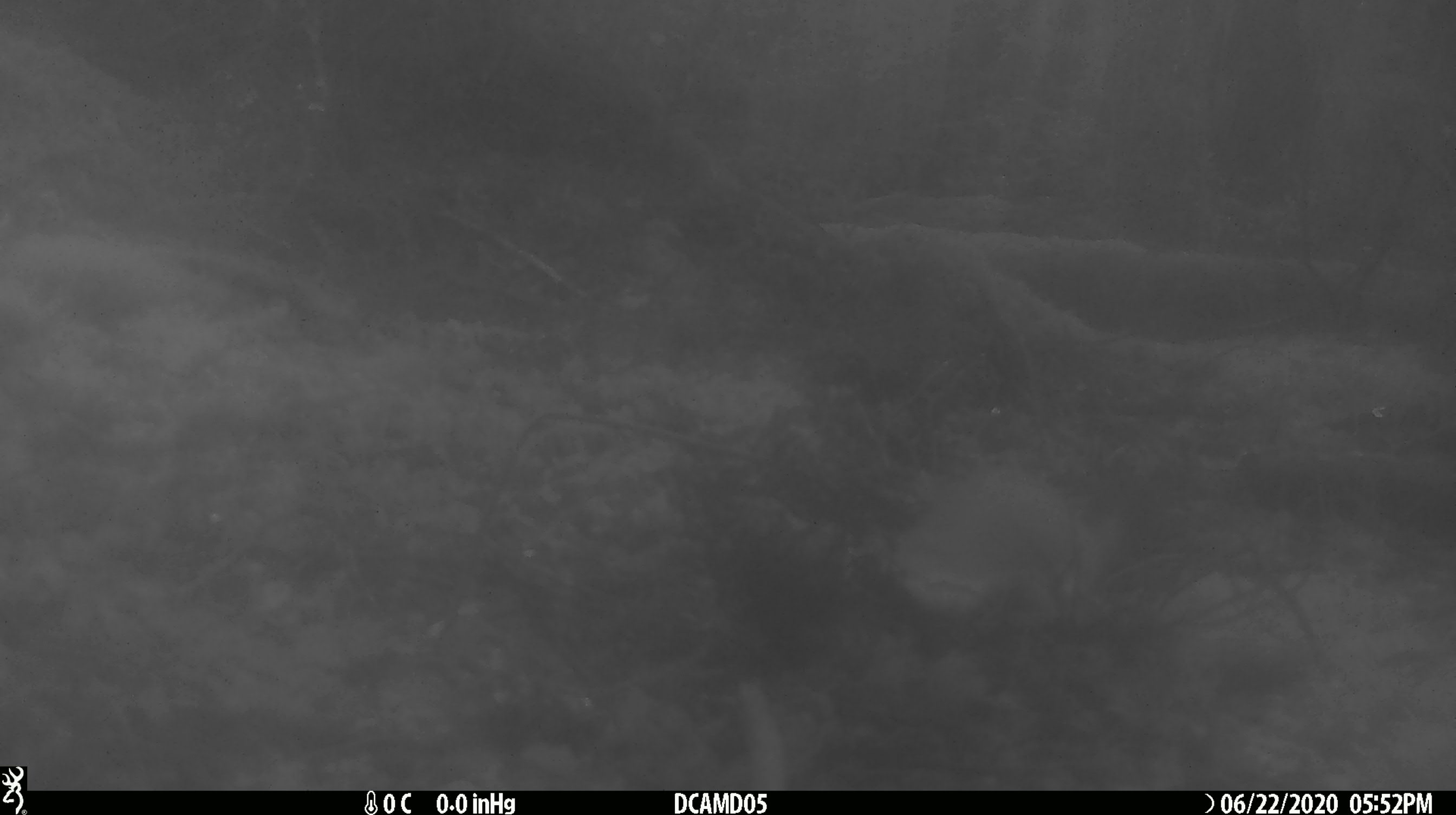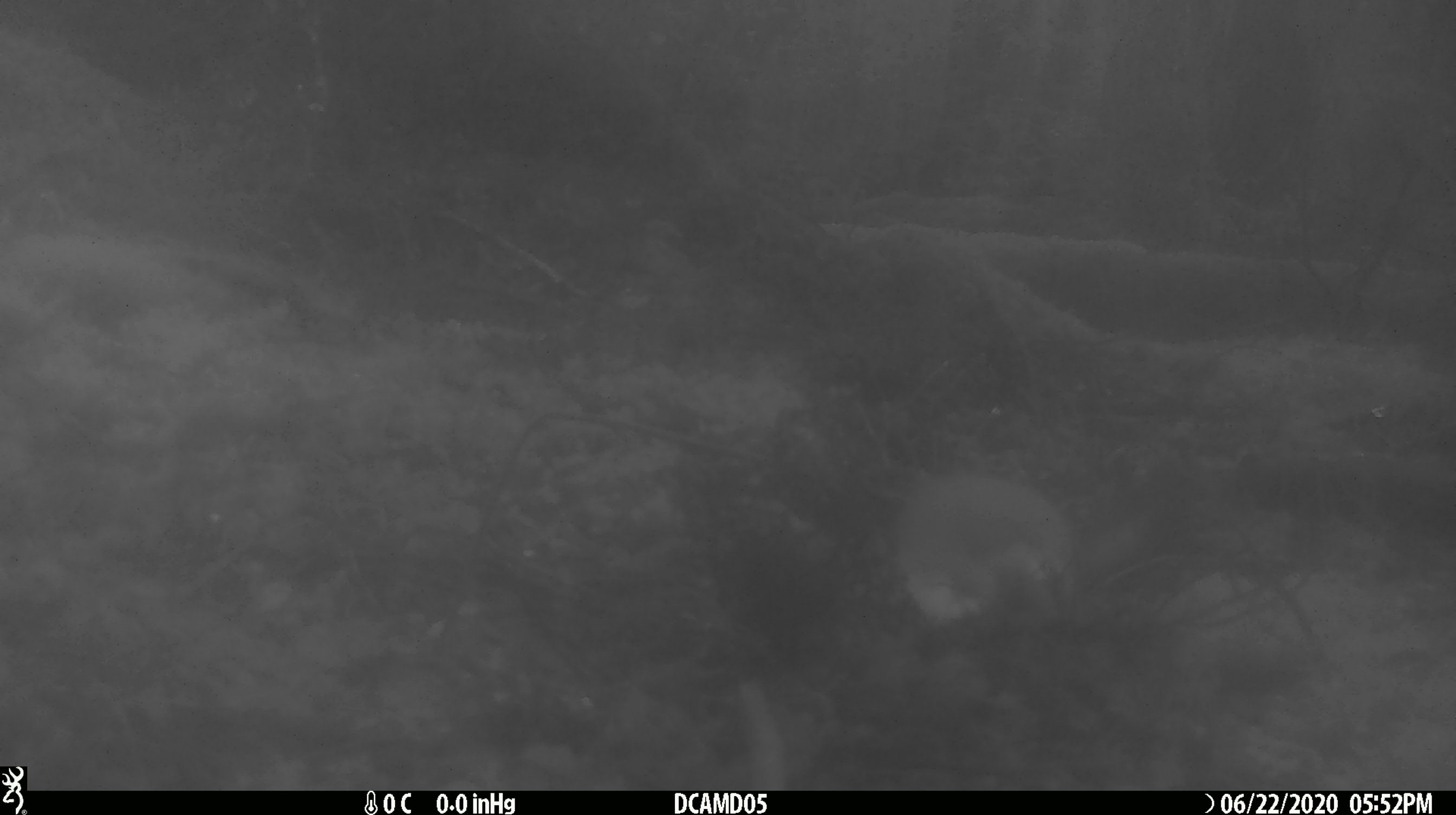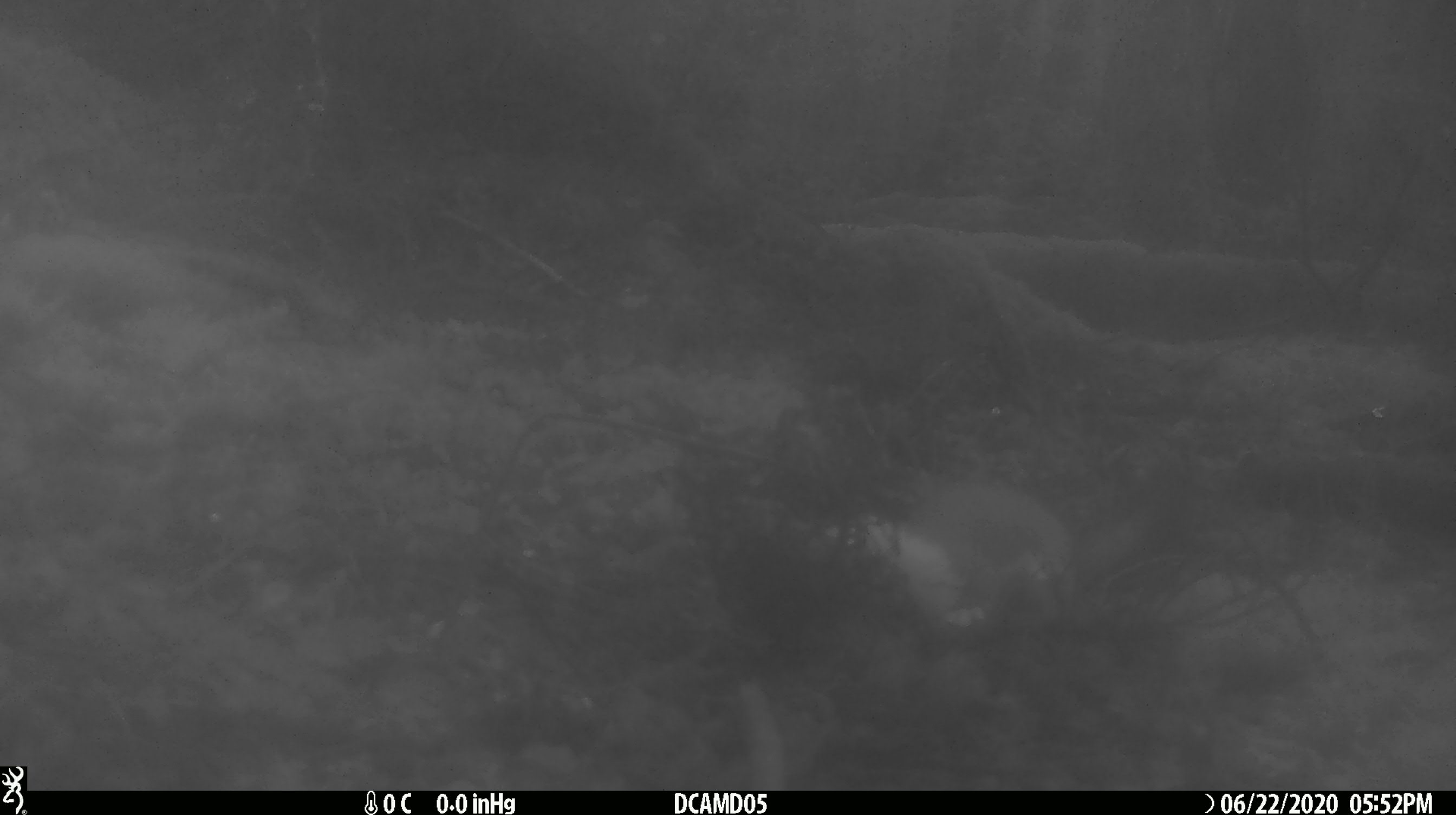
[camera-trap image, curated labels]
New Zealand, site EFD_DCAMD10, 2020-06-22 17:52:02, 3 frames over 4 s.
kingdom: Animalia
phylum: Chordata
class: Mammalia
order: Carnivora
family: Mustelidae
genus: Mustela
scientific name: Mustela erminea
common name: stoat